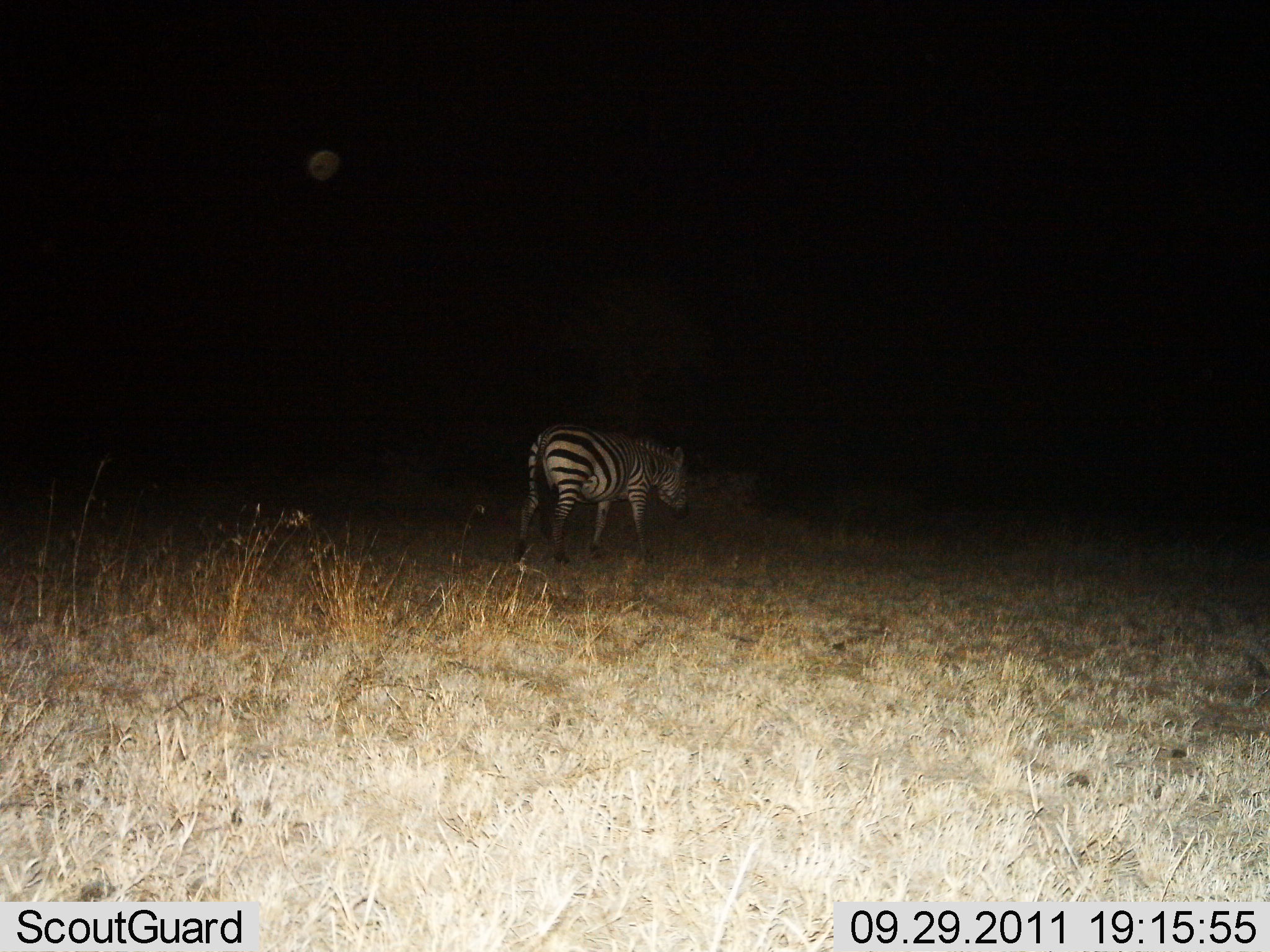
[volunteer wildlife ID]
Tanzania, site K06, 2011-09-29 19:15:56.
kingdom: Animalia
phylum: Chordata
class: Mammalia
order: Perissodactyla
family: Equidae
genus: Equus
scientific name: Equus quagga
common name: plains zebra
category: zebra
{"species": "zebra (plains zebra) (Equus quagga)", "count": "1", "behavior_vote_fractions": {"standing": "91%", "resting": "0%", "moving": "27%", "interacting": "0%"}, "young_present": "0%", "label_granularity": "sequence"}